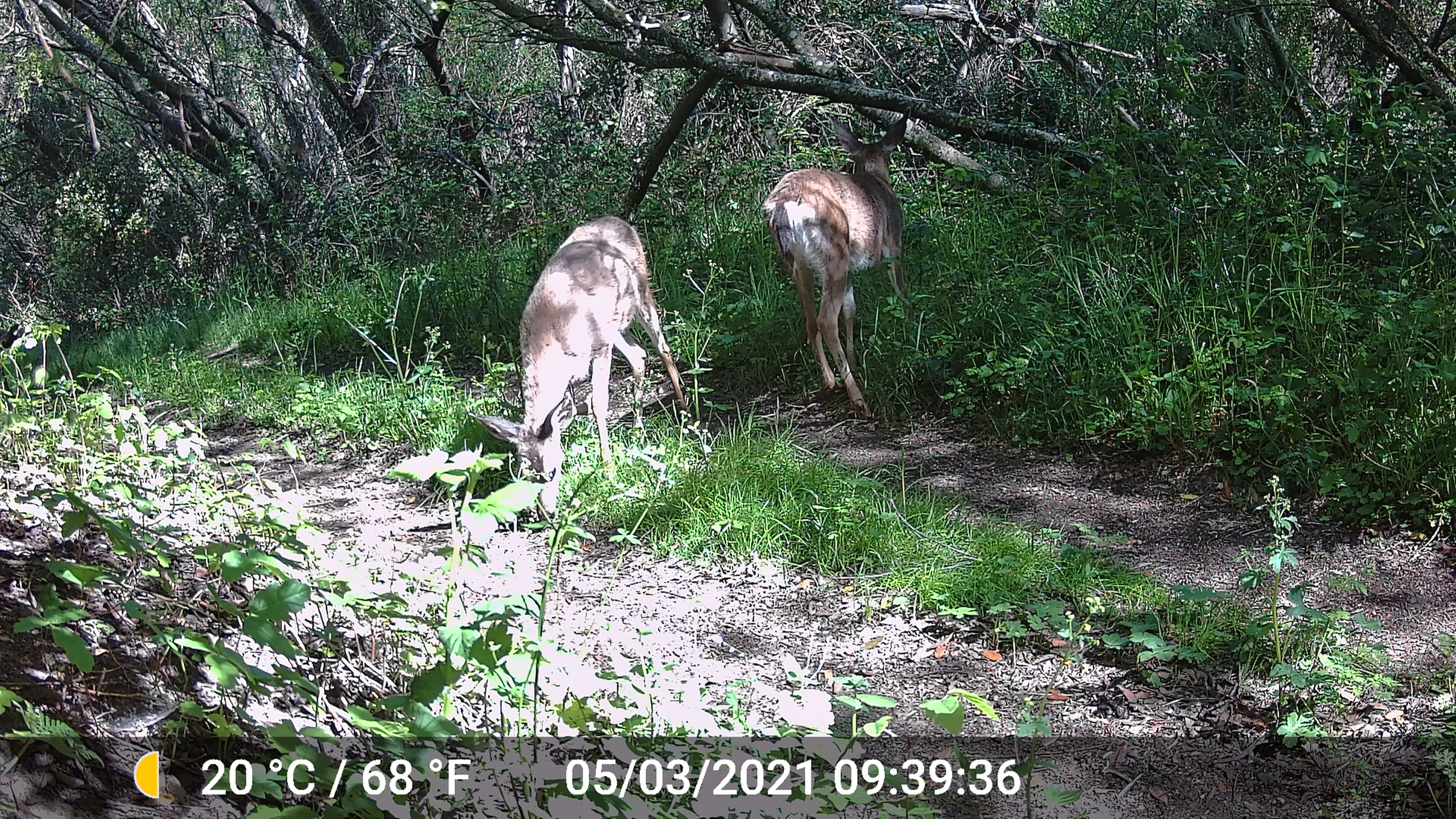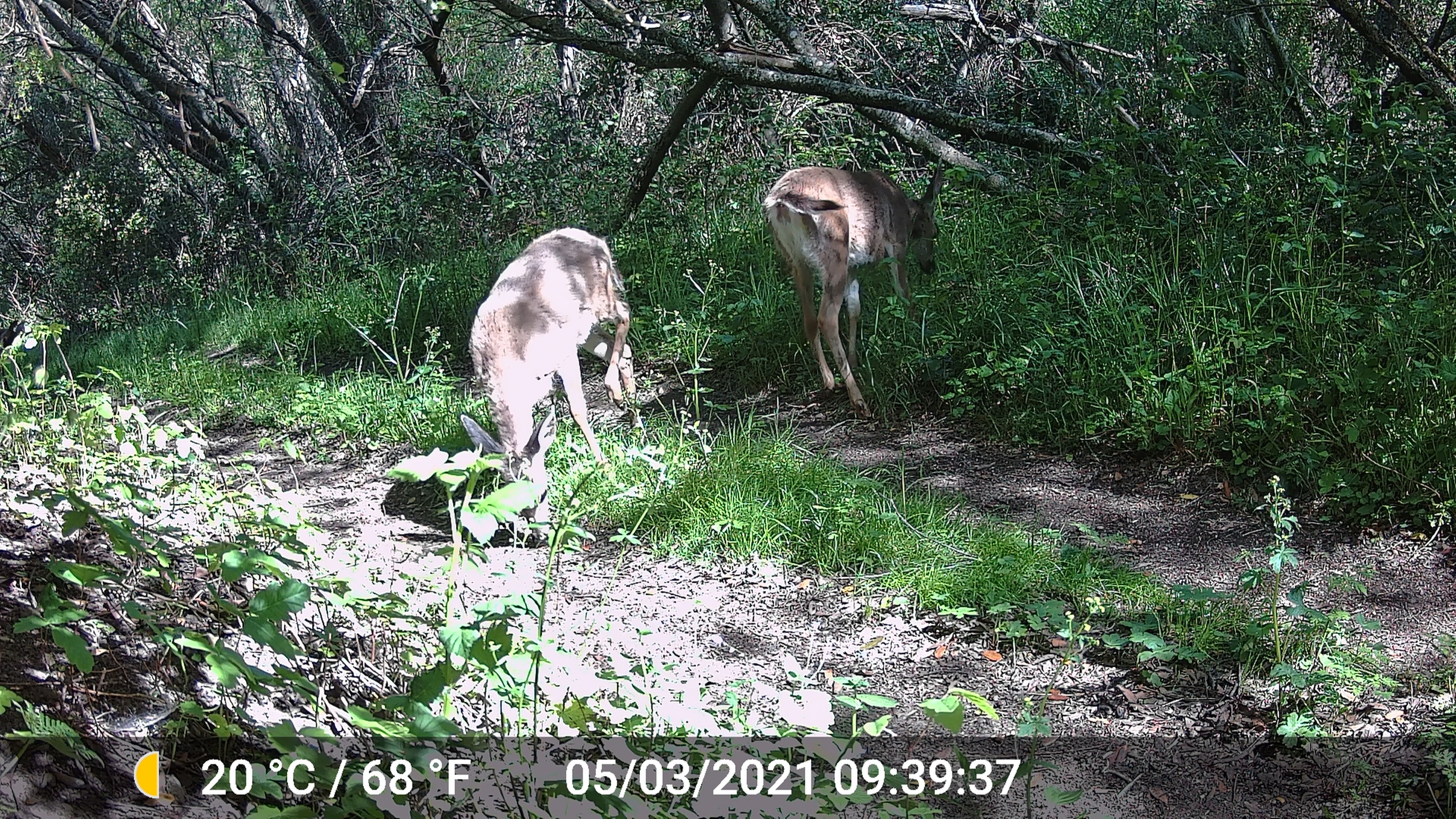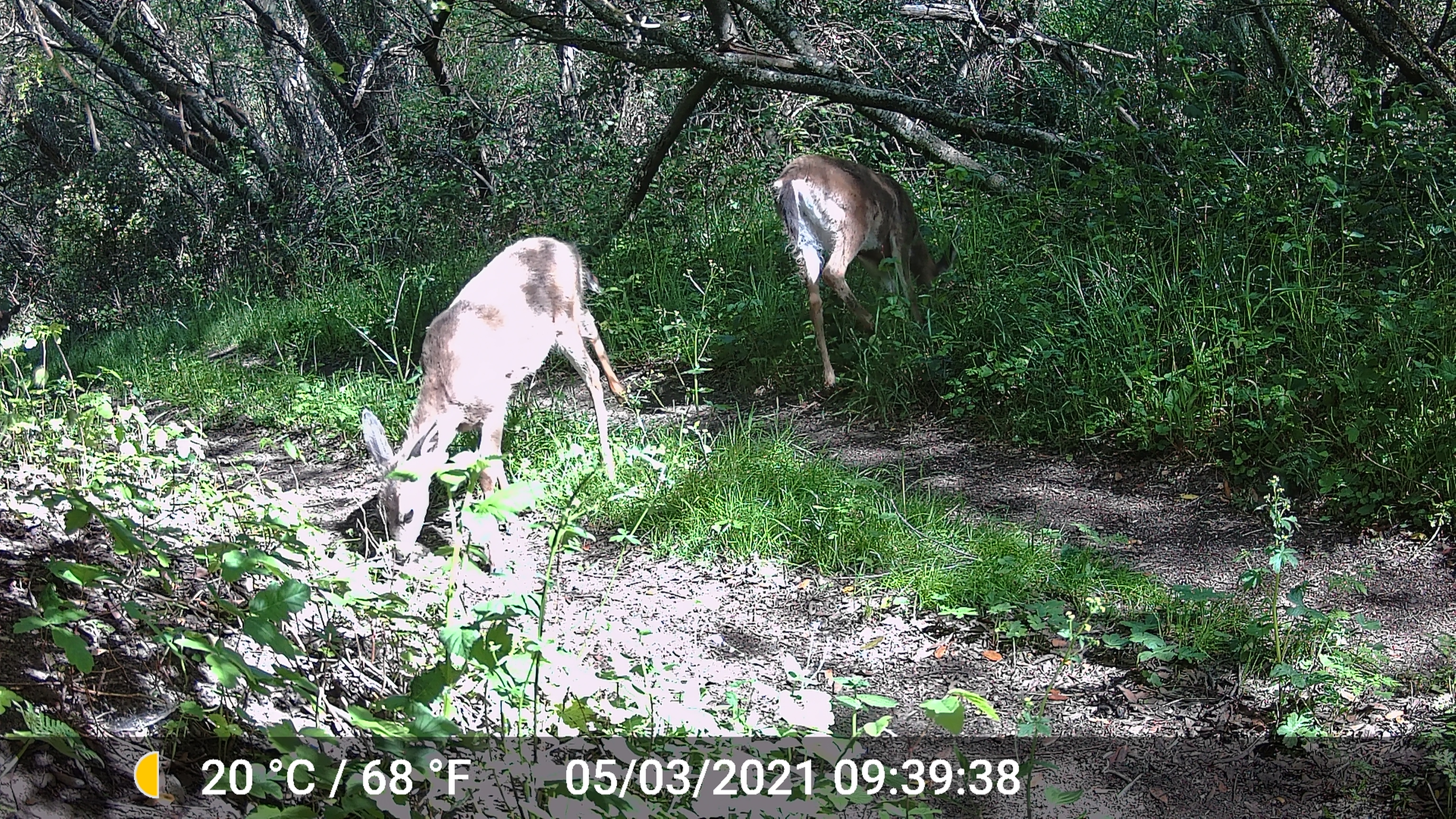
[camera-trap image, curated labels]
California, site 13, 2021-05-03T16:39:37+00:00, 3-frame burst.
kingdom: Animalia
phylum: Chordata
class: Mammalia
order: Artiodactyla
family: Cervidae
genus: Odocoileus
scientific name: Odocoileus hemionus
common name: mule deer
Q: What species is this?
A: Mule deer (Odocoileus hemionus).